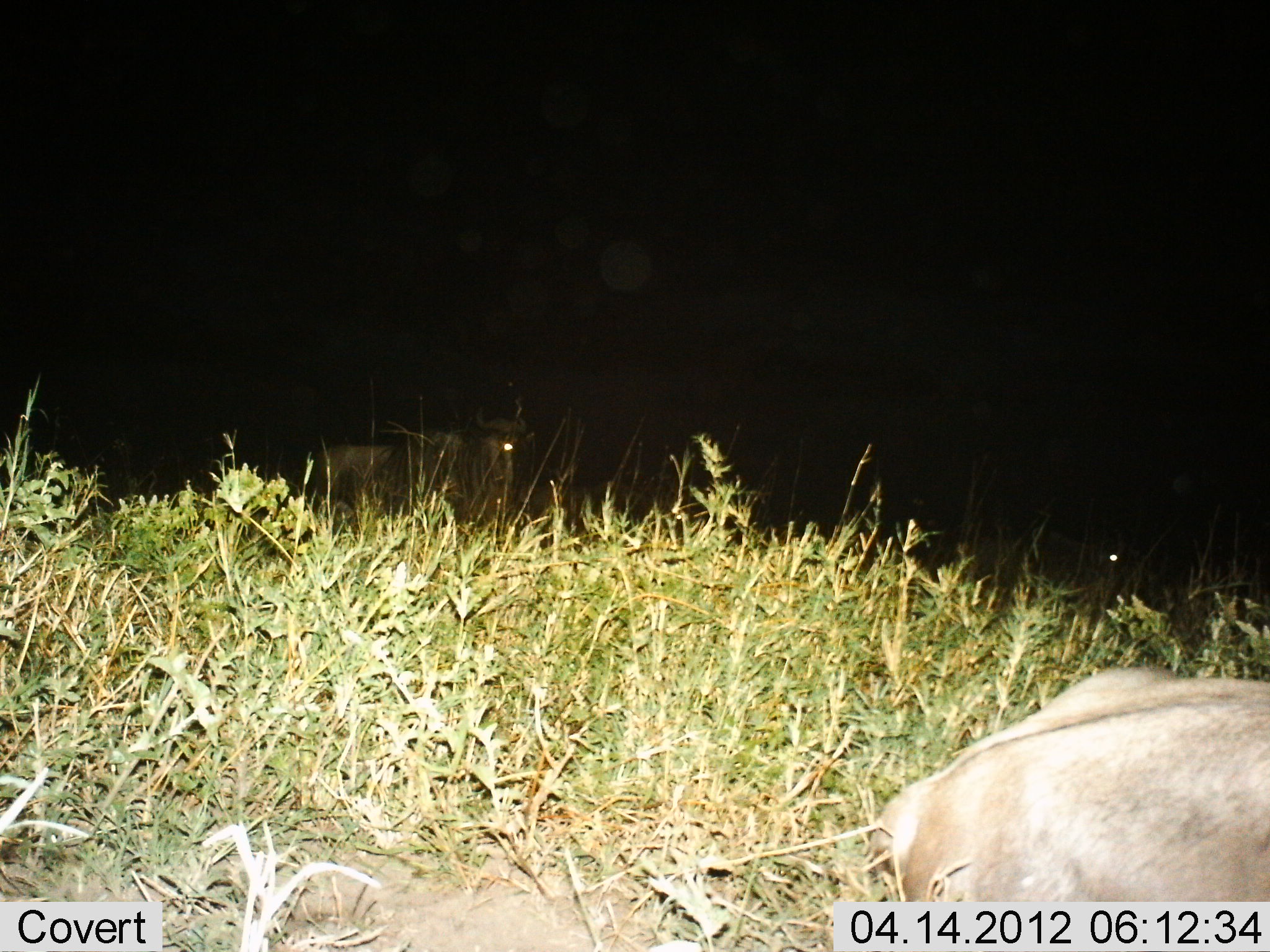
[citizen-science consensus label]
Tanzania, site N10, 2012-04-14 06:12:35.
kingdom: Animalia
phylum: Chordata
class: Mammalia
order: Artiodactyla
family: Bovidae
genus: Connochaetes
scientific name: Connochaetes taurinus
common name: blue wildebeest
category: wildebeest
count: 3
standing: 29%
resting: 79%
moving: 0%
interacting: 7%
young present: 0%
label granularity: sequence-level